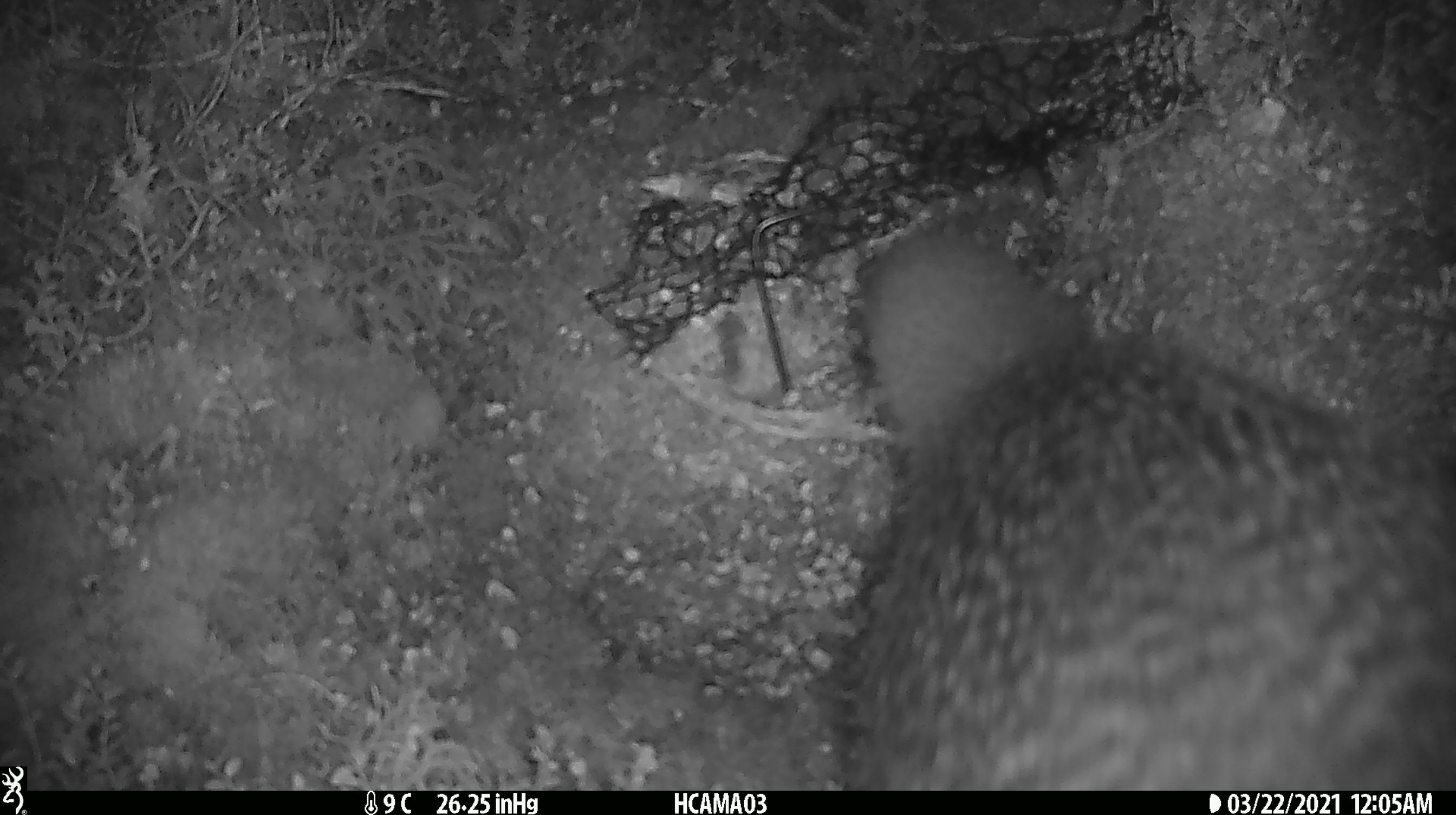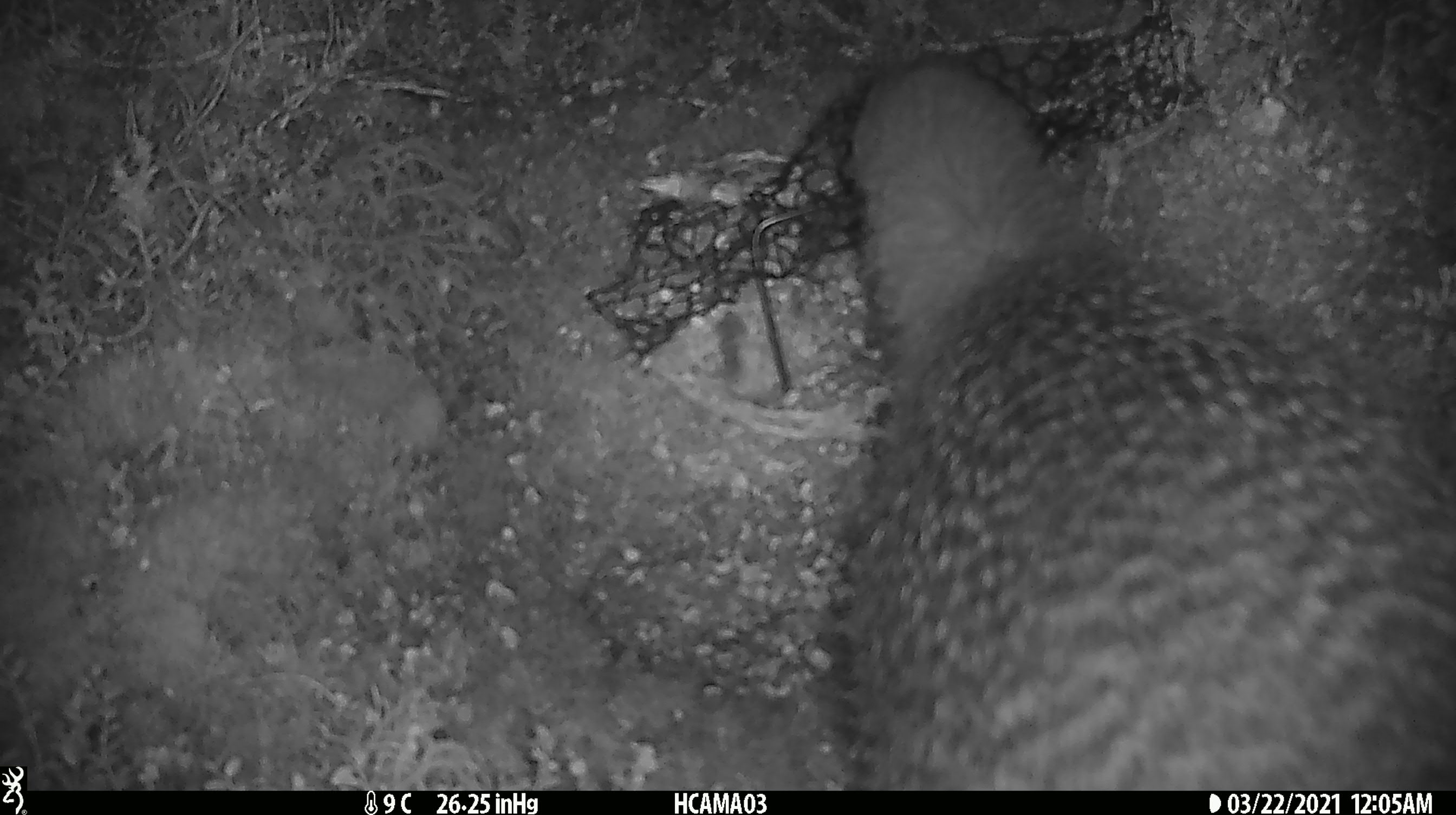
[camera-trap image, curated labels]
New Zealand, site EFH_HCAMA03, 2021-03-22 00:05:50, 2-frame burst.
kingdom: Animalia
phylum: Chordata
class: Aves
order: Apterygiformes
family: Apterygidae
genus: Apteryx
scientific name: Apteryx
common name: kiwi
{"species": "kiwi (Apteryx)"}